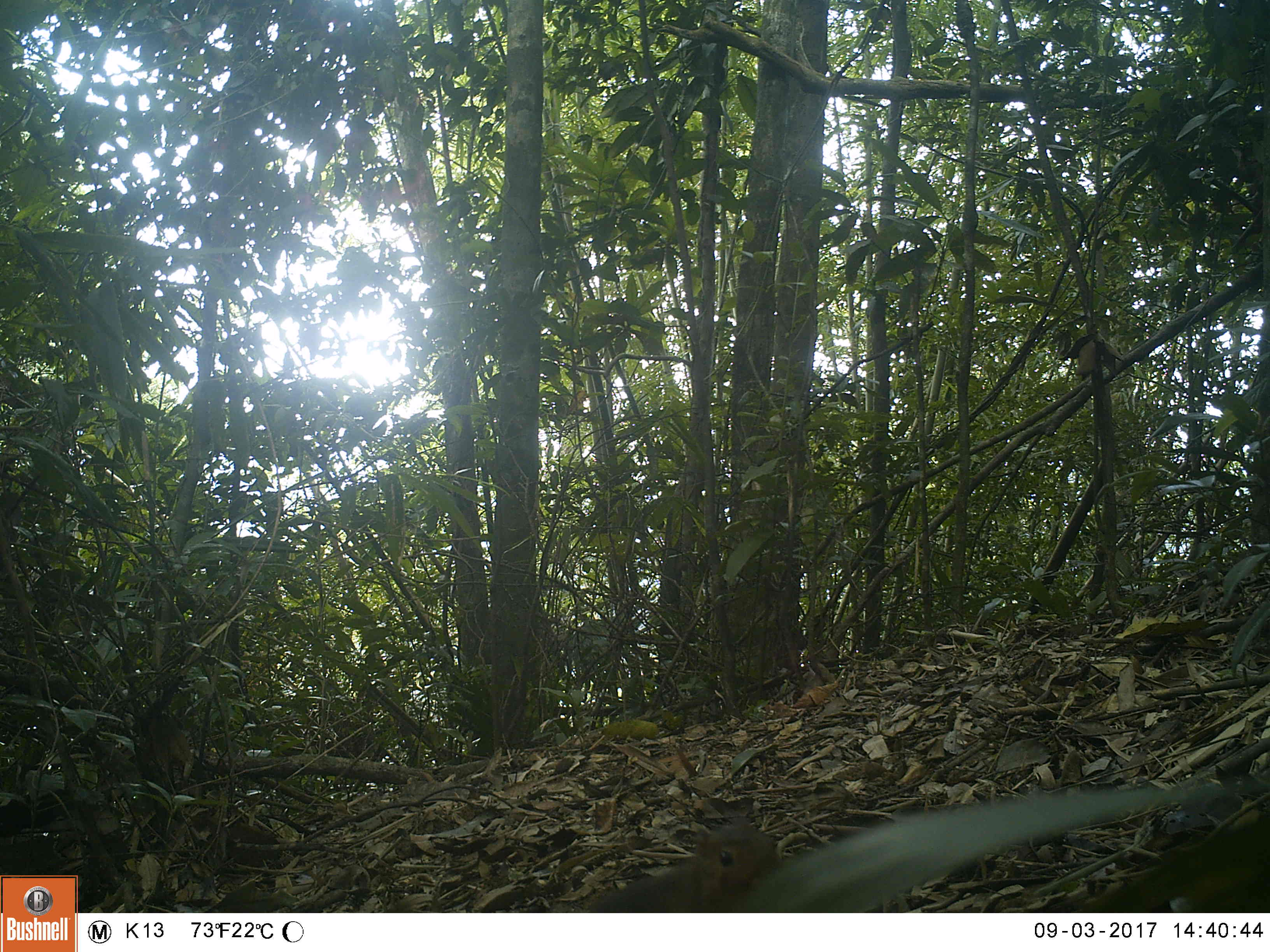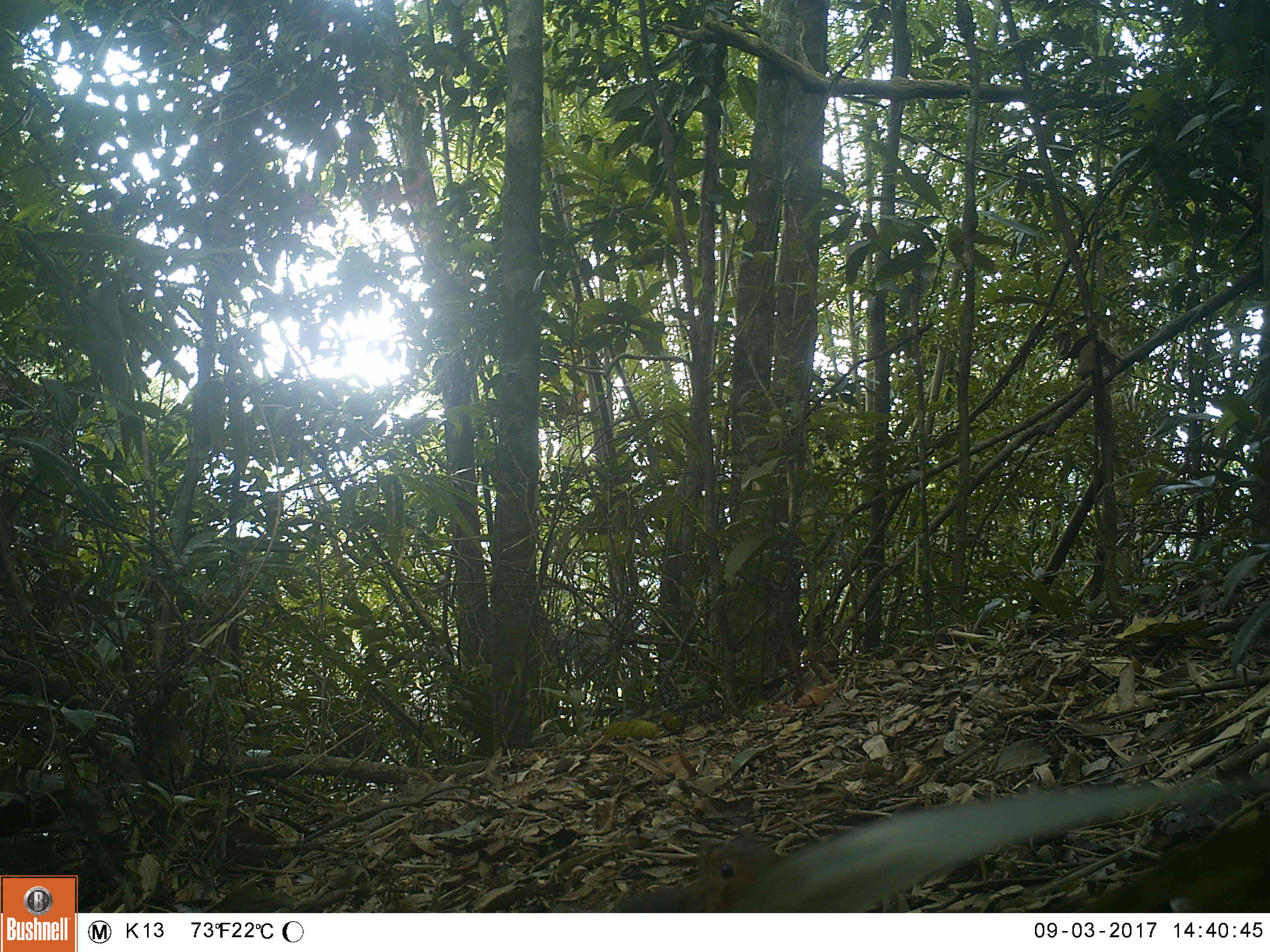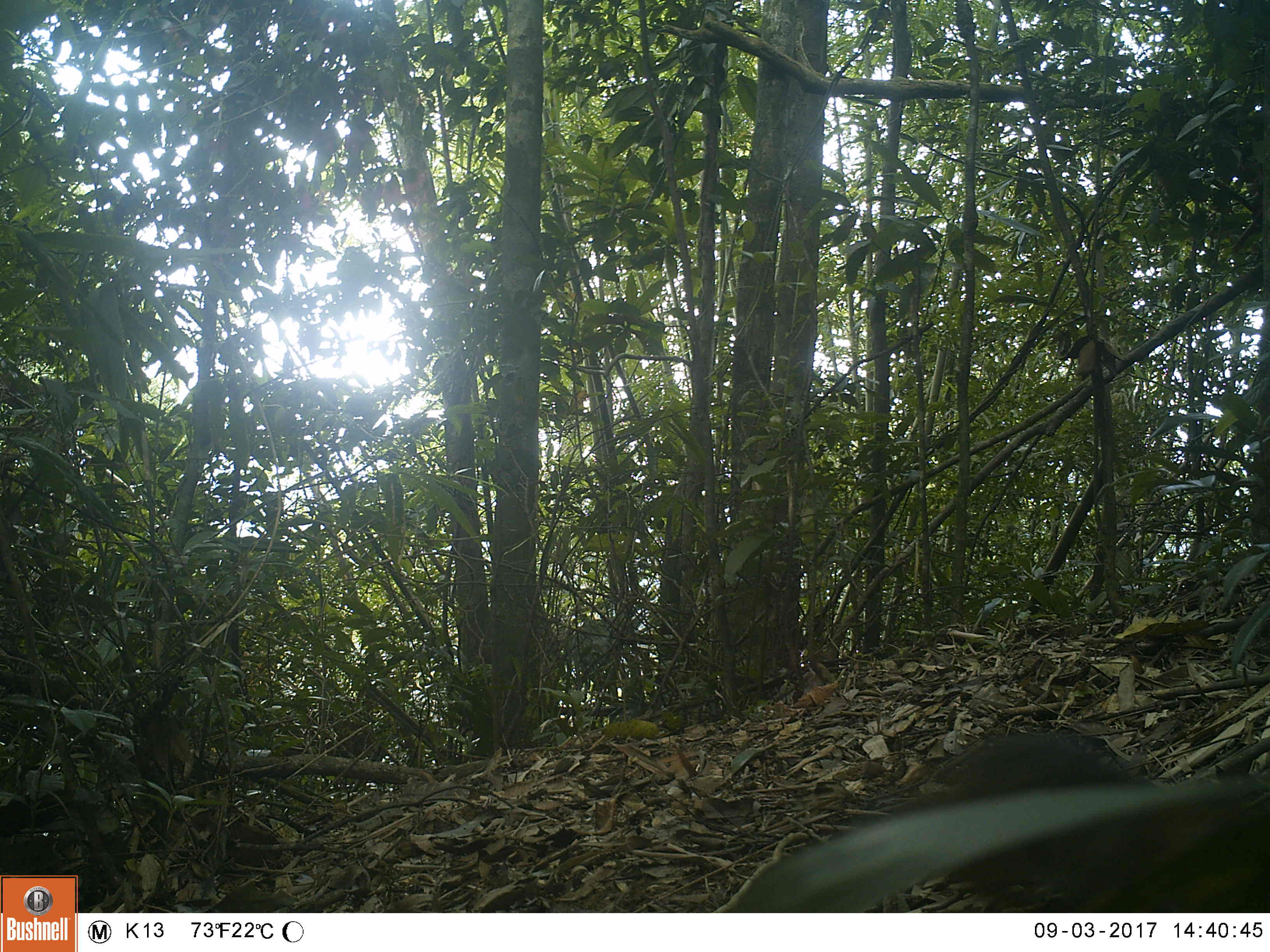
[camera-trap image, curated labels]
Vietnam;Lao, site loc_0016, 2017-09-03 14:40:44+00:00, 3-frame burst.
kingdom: Animalia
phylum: Chordata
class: Mammalia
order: Rodentia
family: Sciuridae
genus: Dremomys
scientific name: Dremomys rufigenis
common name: red-cheeked squirrel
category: red cheeked squirrel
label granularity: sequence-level